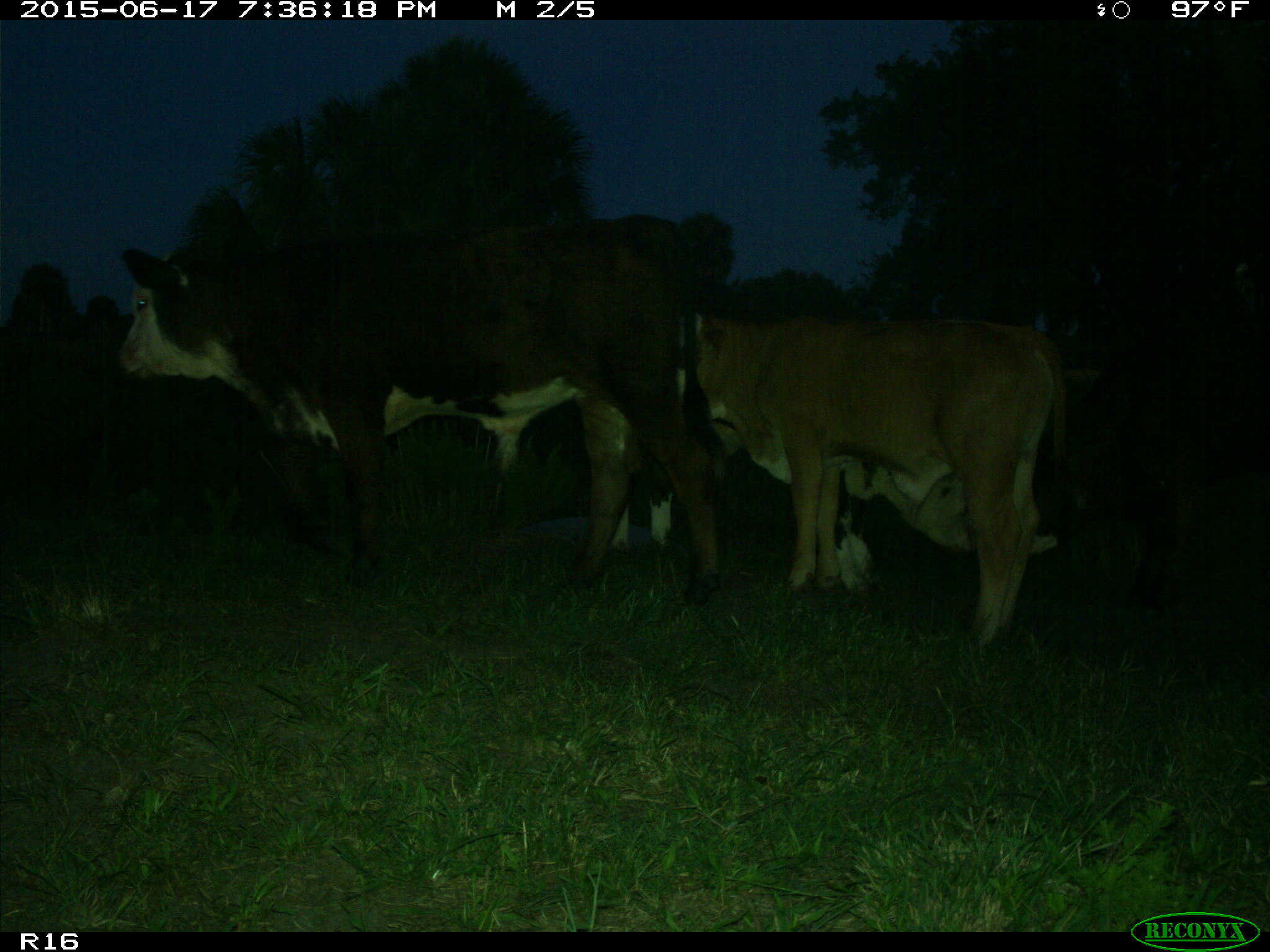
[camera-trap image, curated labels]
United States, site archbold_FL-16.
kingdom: Animalia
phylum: Chordata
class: Mammalia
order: Artiodactyla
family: Bovidae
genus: Bos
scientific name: Bos taurus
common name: domestic cow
Bos taurus (domestic cow).